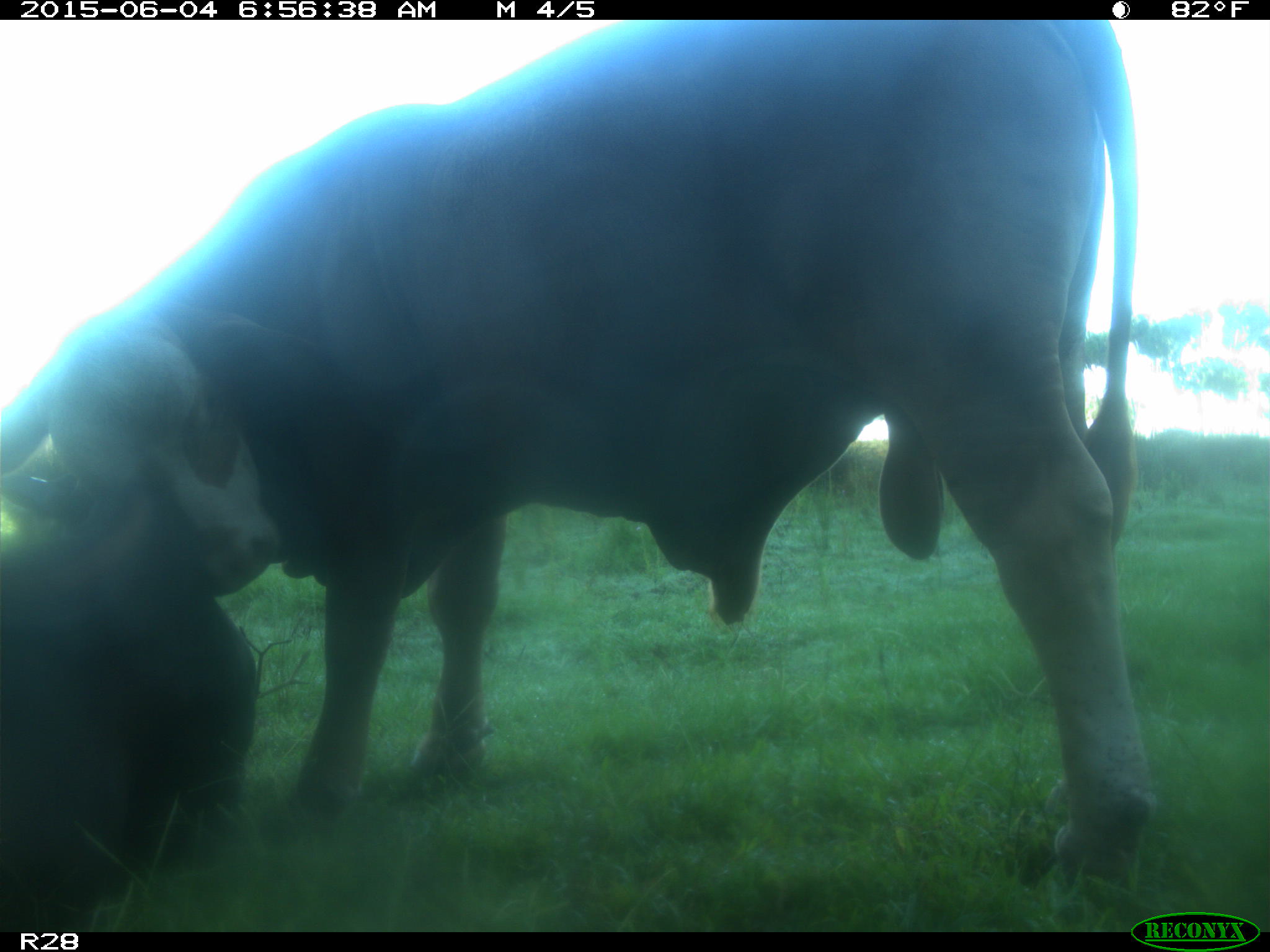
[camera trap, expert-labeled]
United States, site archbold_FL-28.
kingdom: Animalia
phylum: Chordata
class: Mammalia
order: Artiodactyla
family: Bovidae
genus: Bos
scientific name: Bos taurus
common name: domestic cow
Bos taurus (domestic cow).